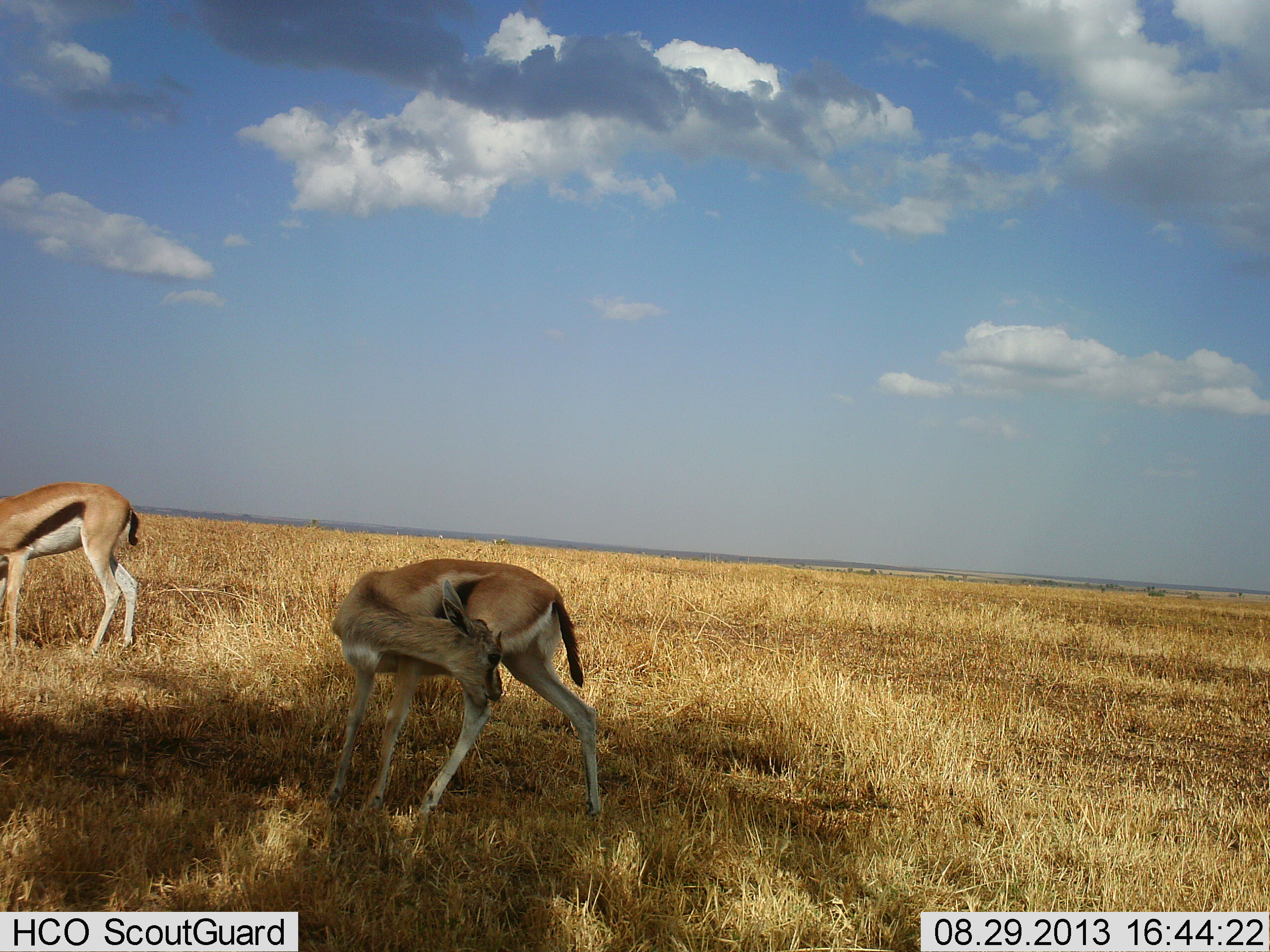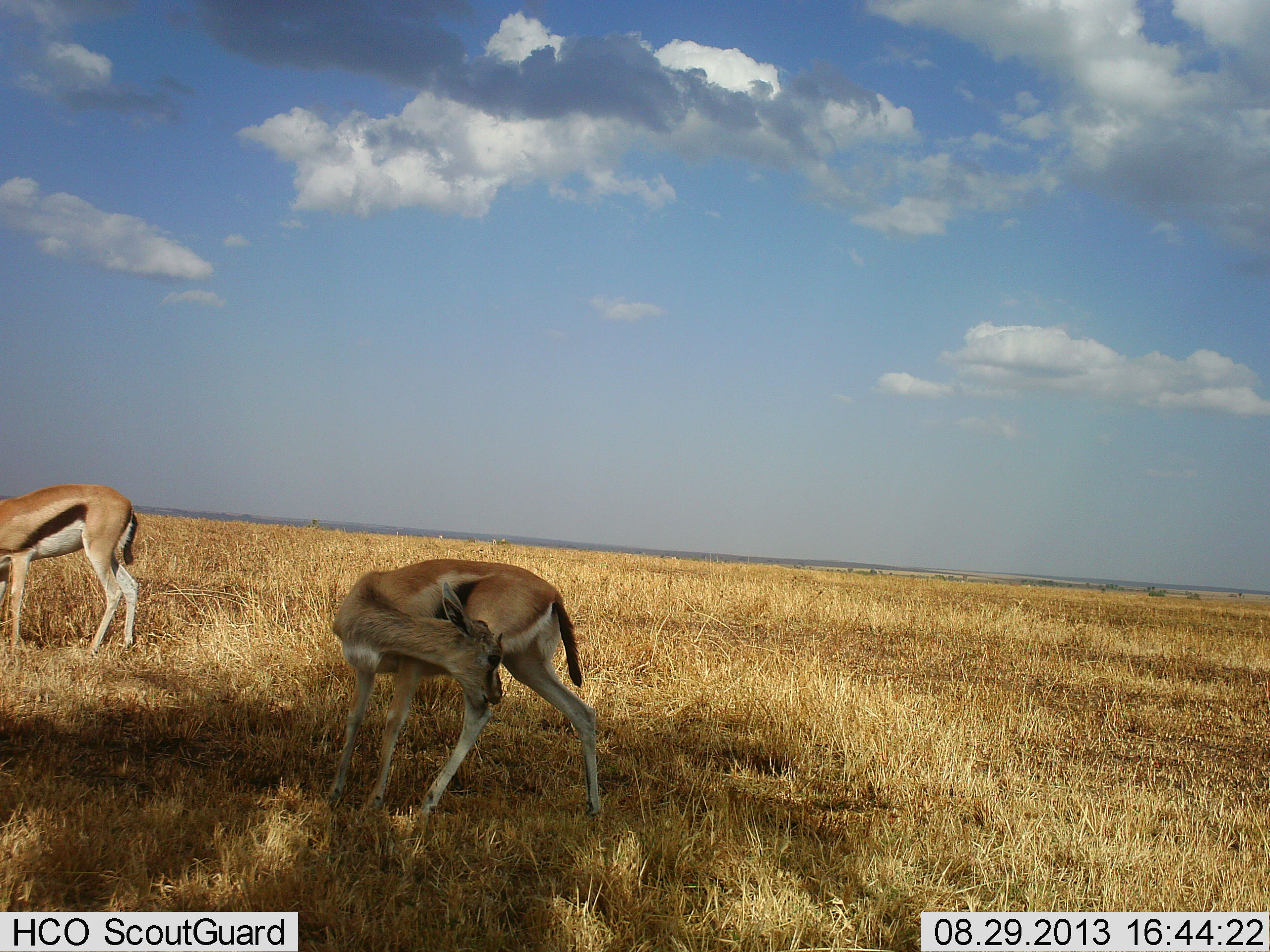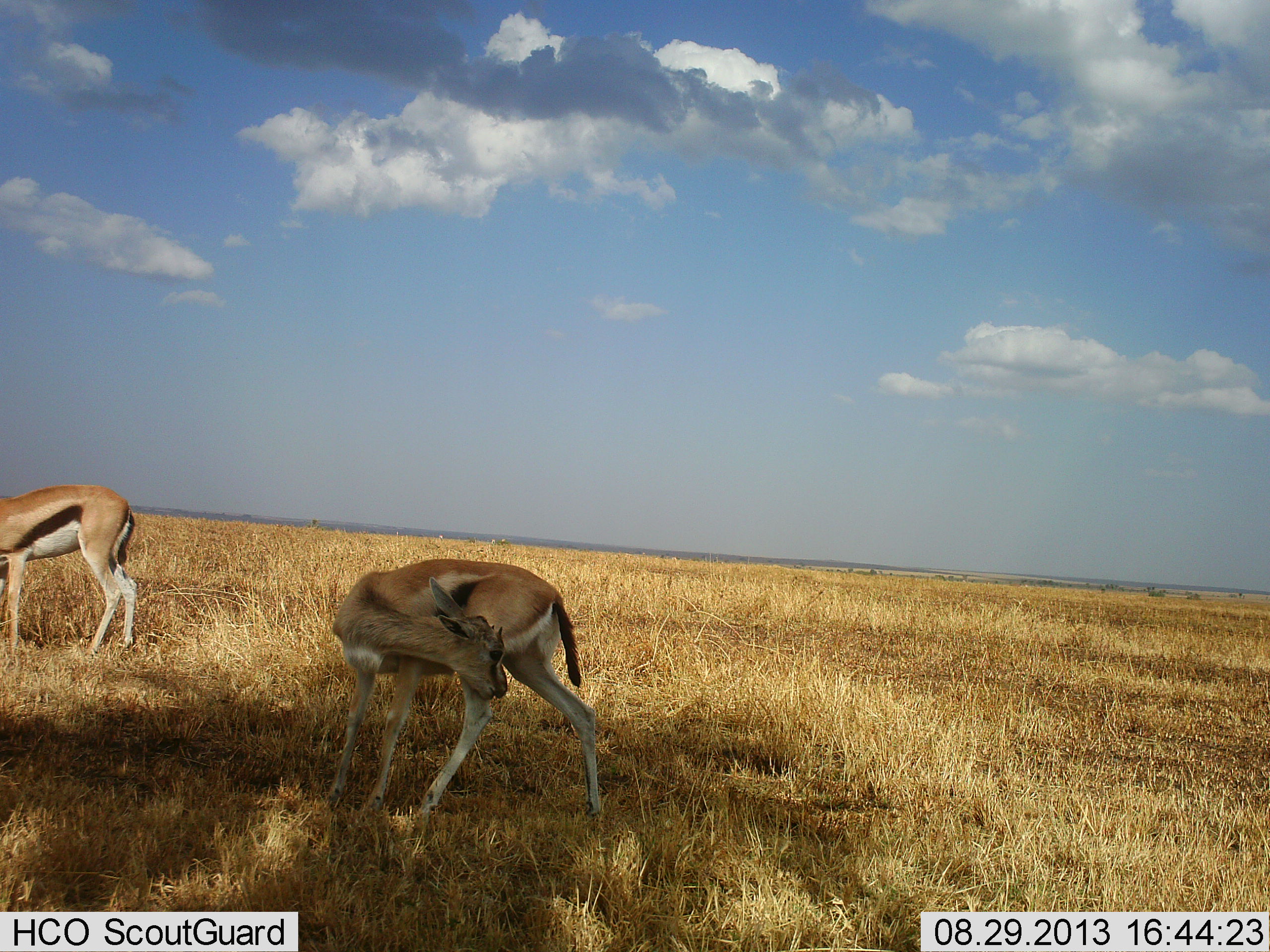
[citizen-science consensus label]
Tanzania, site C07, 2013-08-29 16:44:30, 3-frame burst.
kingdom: Animalia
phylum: Chordata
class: Mammalia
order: Artiodactyla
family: Bovidae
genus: Eudorcas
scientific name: Eudorcas thomsonii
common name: thomson's gazelle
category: gazellethomsons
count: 2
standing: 97%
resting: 0%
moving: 7%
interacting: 3%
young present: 0%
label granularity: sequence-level